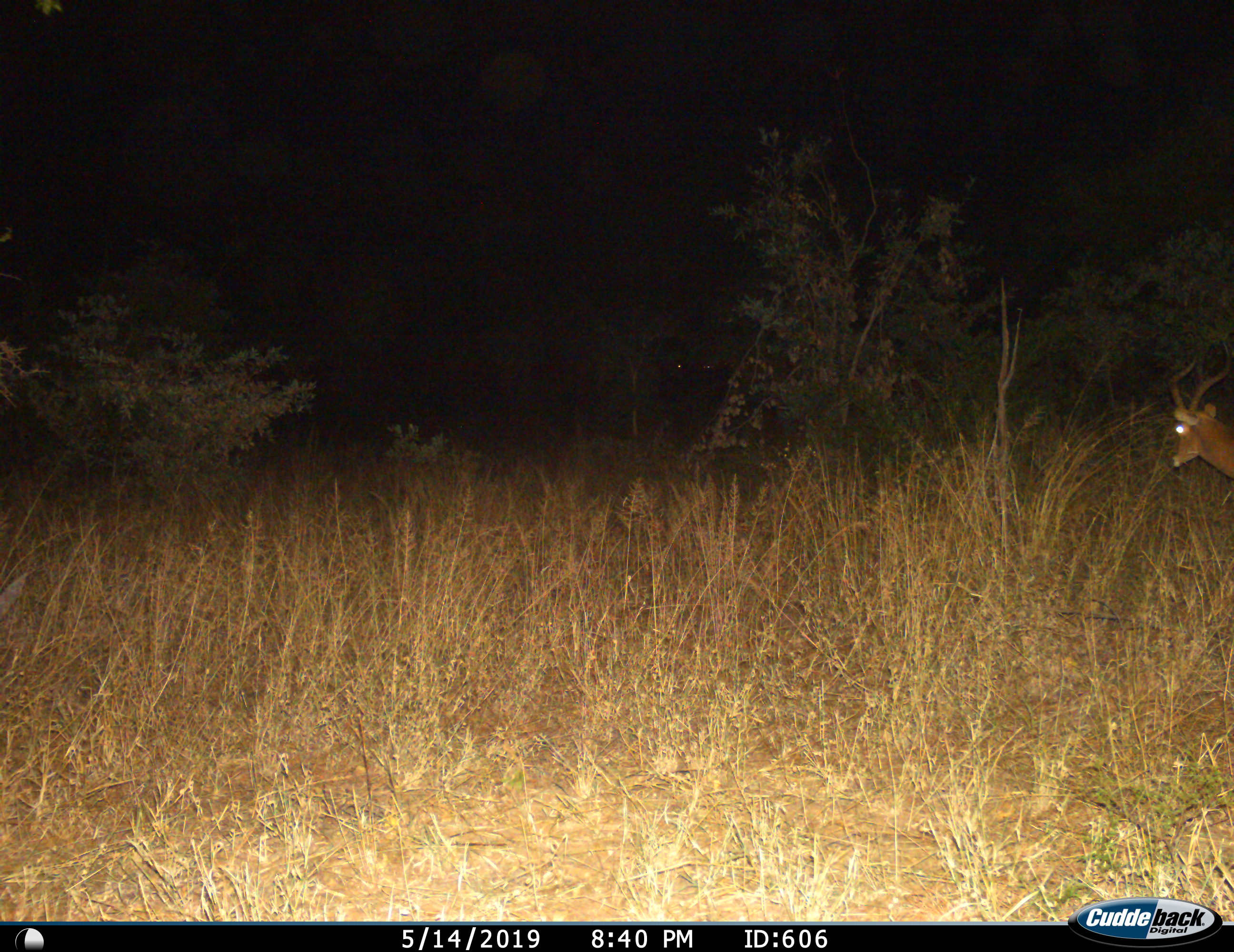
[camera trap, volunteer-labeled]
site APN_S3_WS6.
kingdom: Animalia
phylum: Chordata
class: Mammalia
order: Artiodactyla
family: Bovidae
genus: Aepyceros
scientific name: Aepyceros melampus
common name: impala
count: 1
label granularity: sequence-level